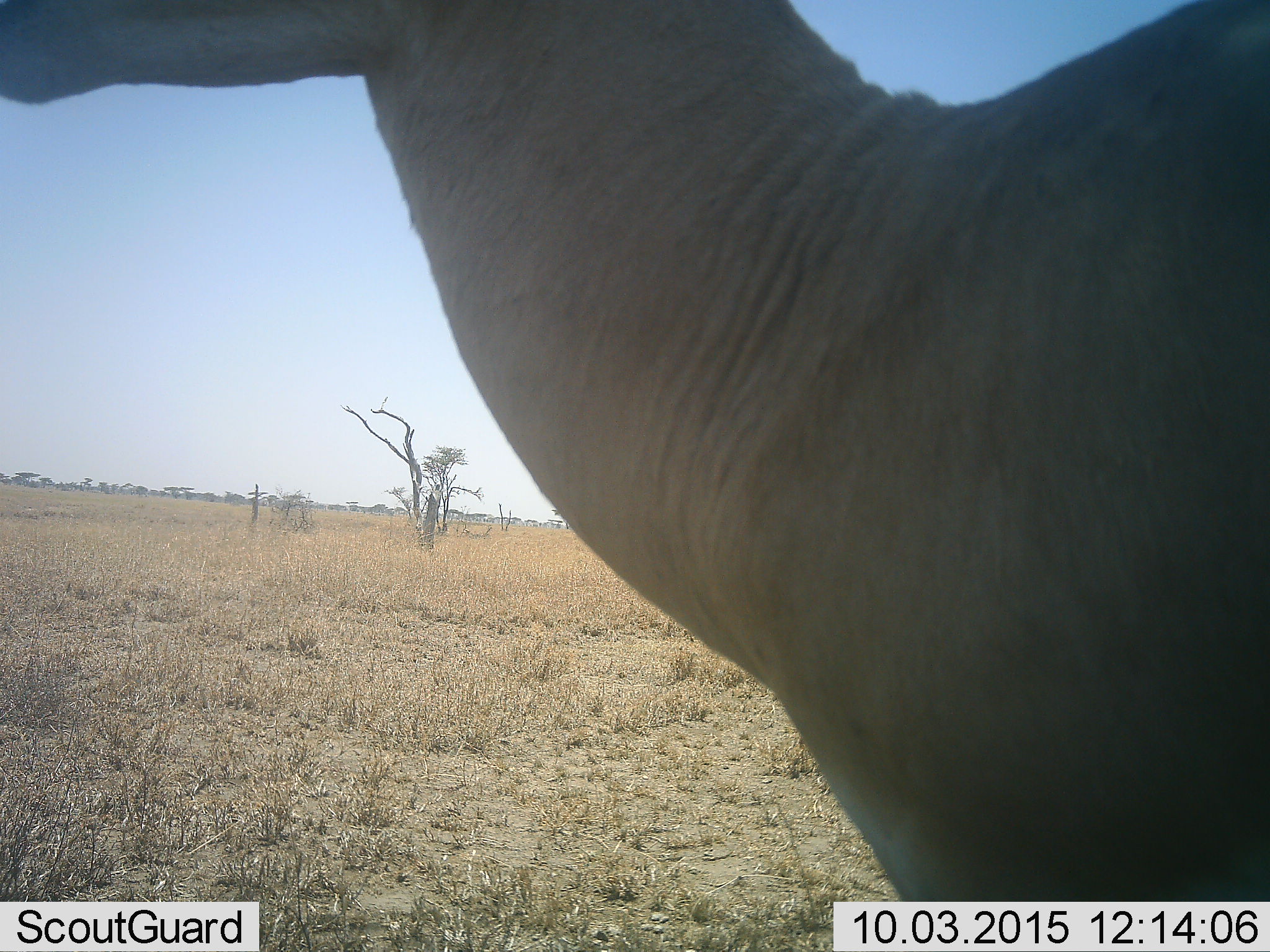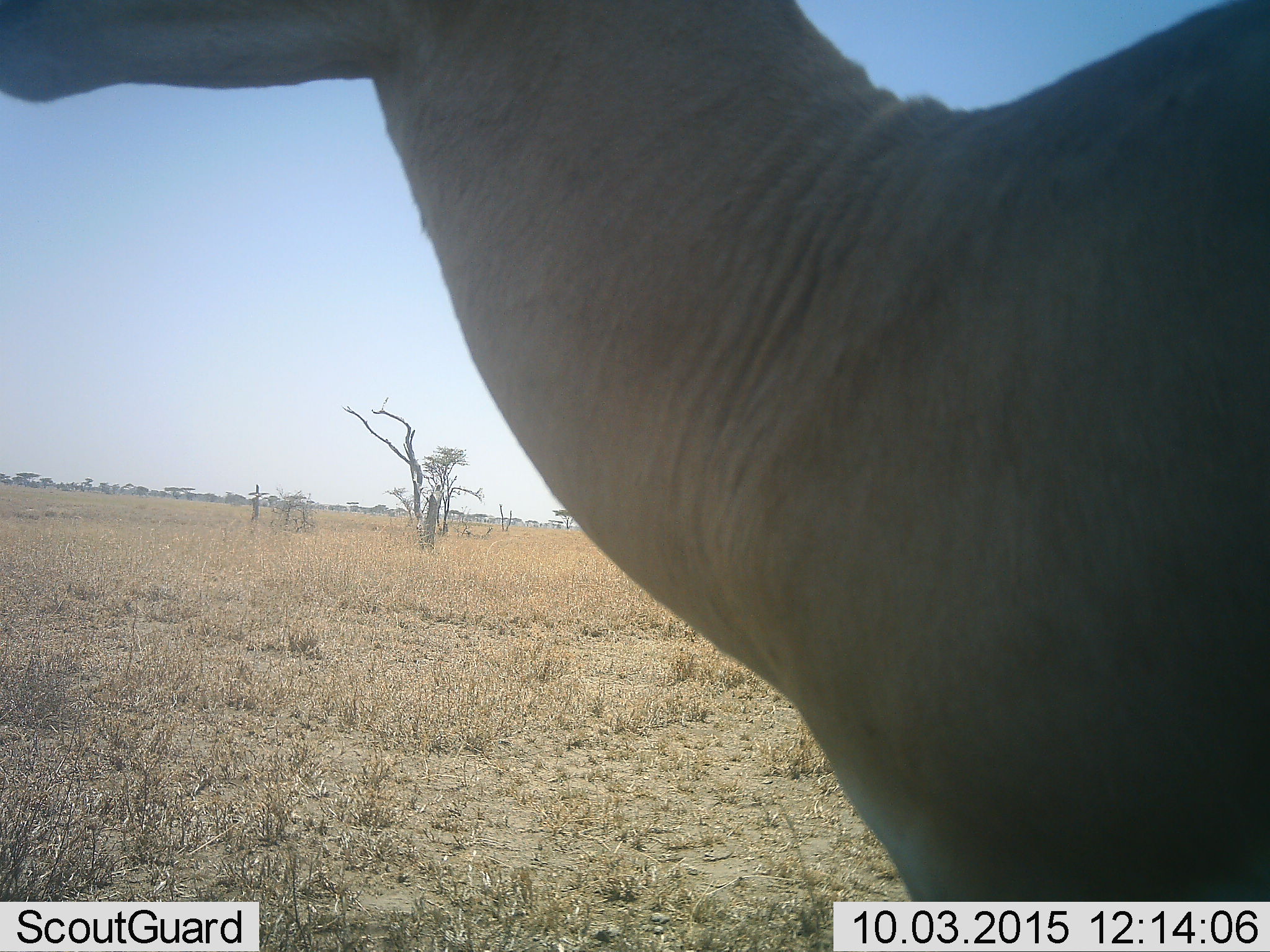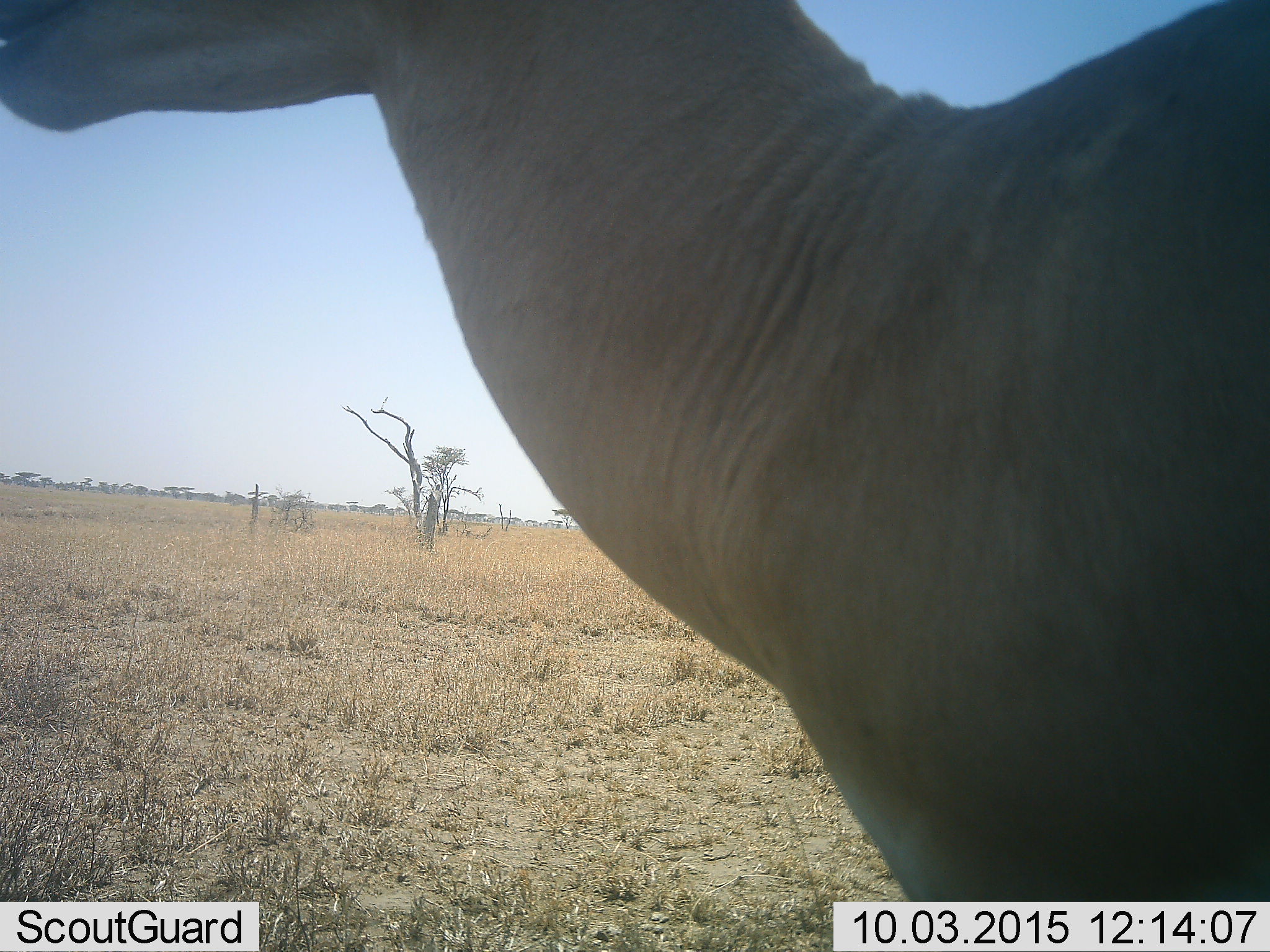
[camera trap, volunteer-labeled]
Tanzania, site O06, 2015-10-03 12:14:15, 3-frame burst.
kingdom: Animalia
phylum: Chordata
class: Mammalia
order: Artiodactyla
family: Bovidae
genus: Nanger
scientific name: Nanger granti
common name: grant's gazelle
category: gazellegrants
Gazellegrants (grant's gazelle) (Nanger granti), count 1. Behavior (volunteer vote fractions): standing 100%, resting 0%, moving 0%, interacting 0%. Young present (vote fraction): 0%. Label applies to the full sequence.